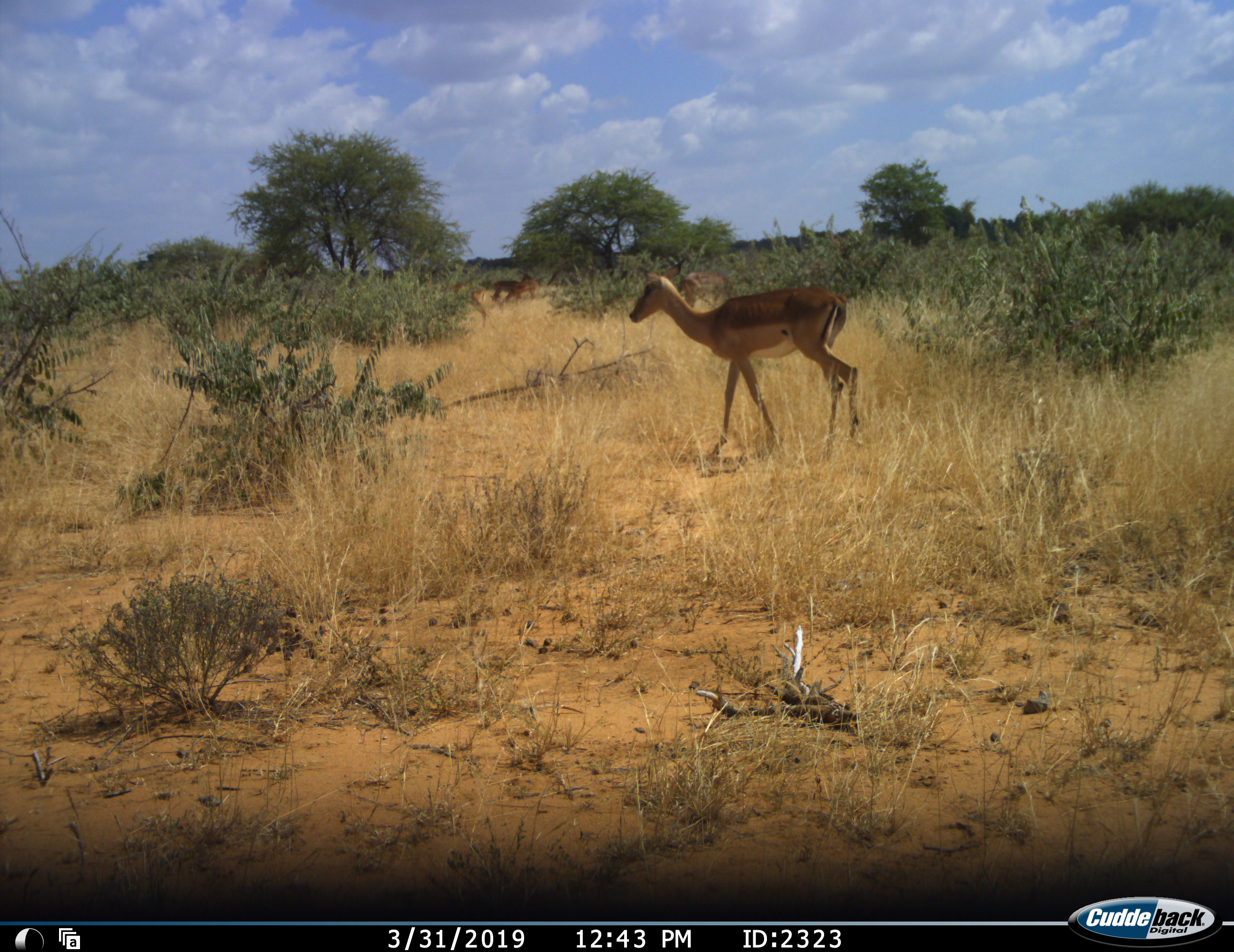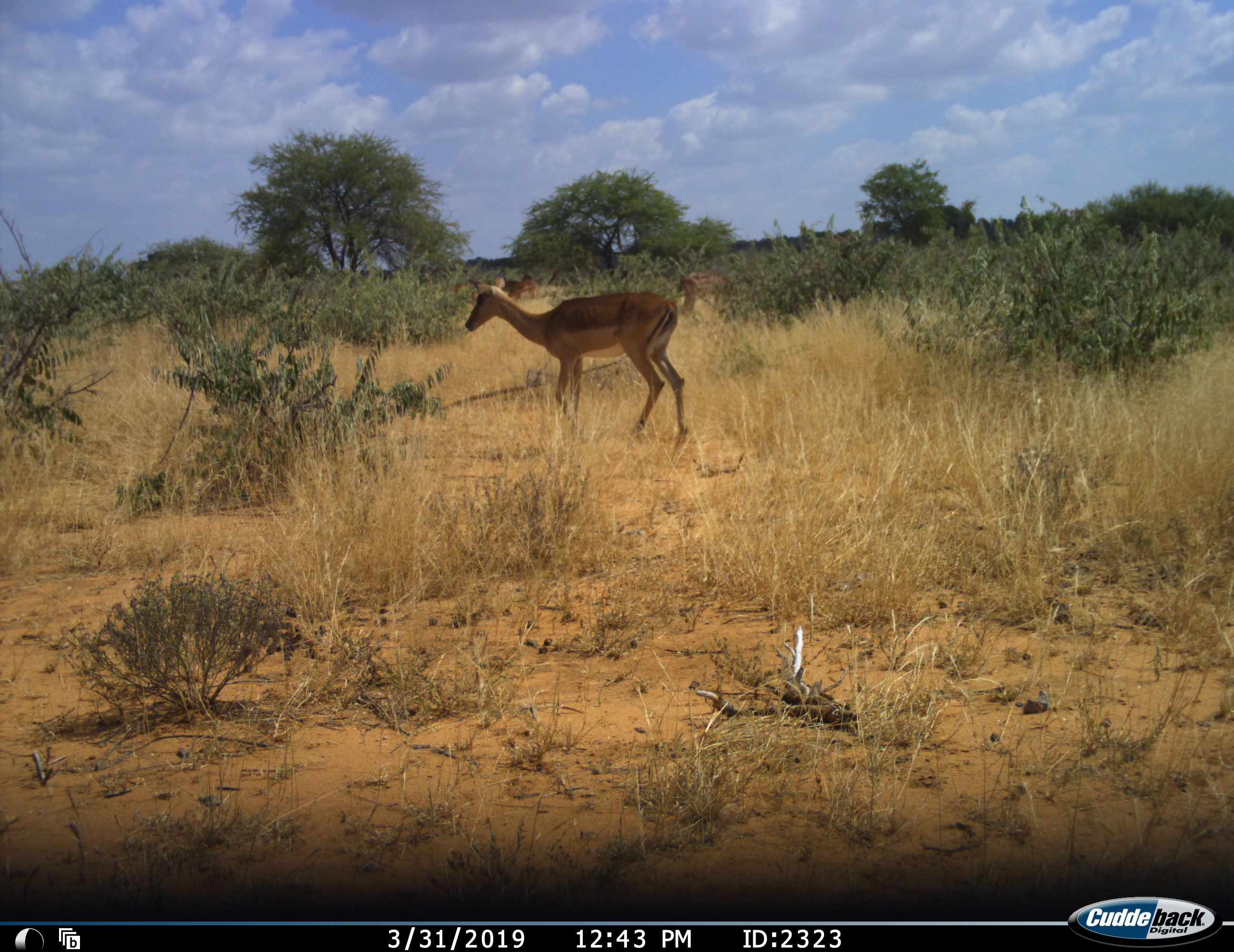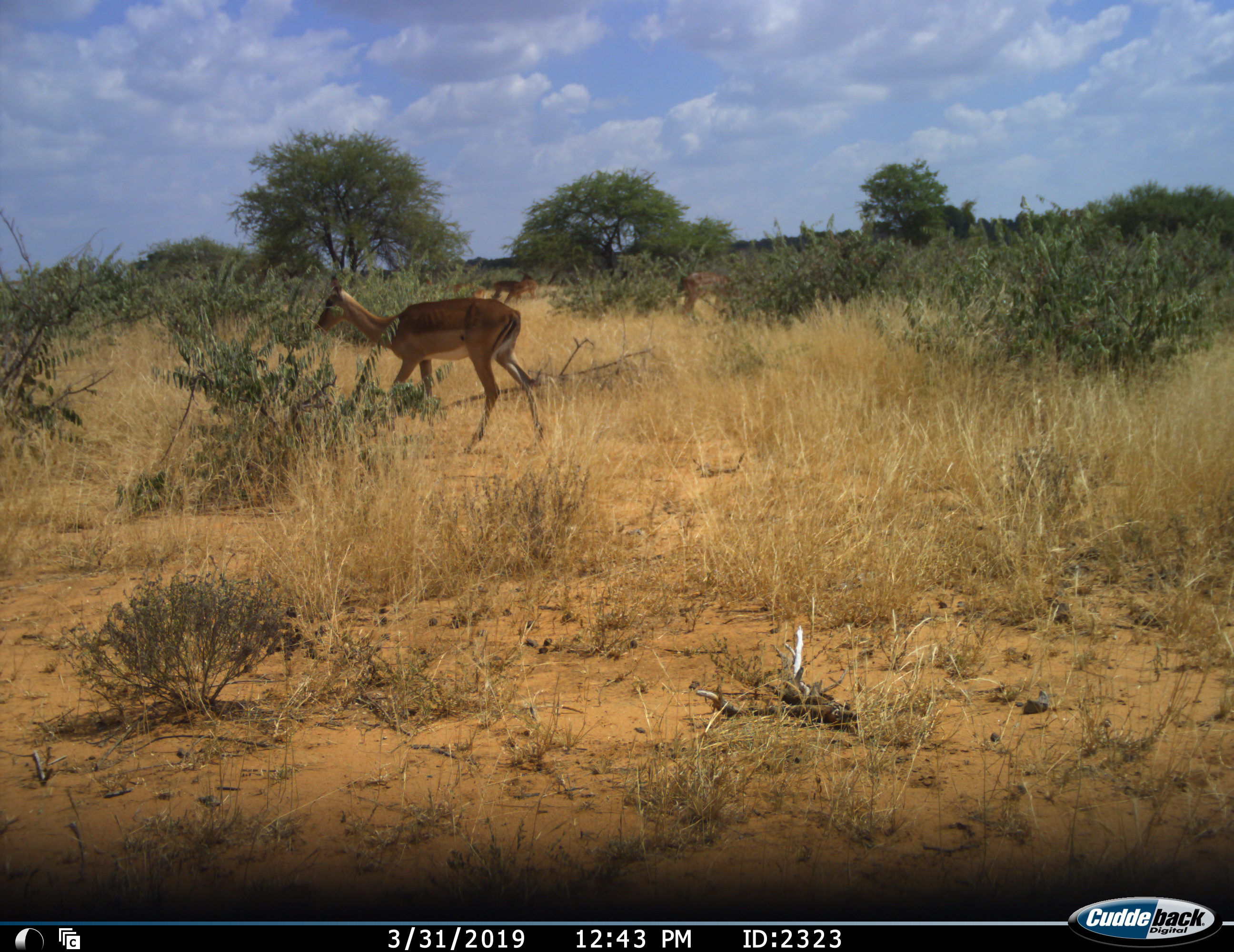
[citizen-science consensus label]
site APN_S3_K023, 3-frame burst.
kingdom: Animalia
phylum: Chordata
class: Mammalia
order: Artiodactyla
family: Bovidae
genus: Aepyceros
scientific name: Aepyceros melampus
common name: impala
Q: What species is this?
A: Impala (Aepyceros melampus).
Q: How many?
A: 4.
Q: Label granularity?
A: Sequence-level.